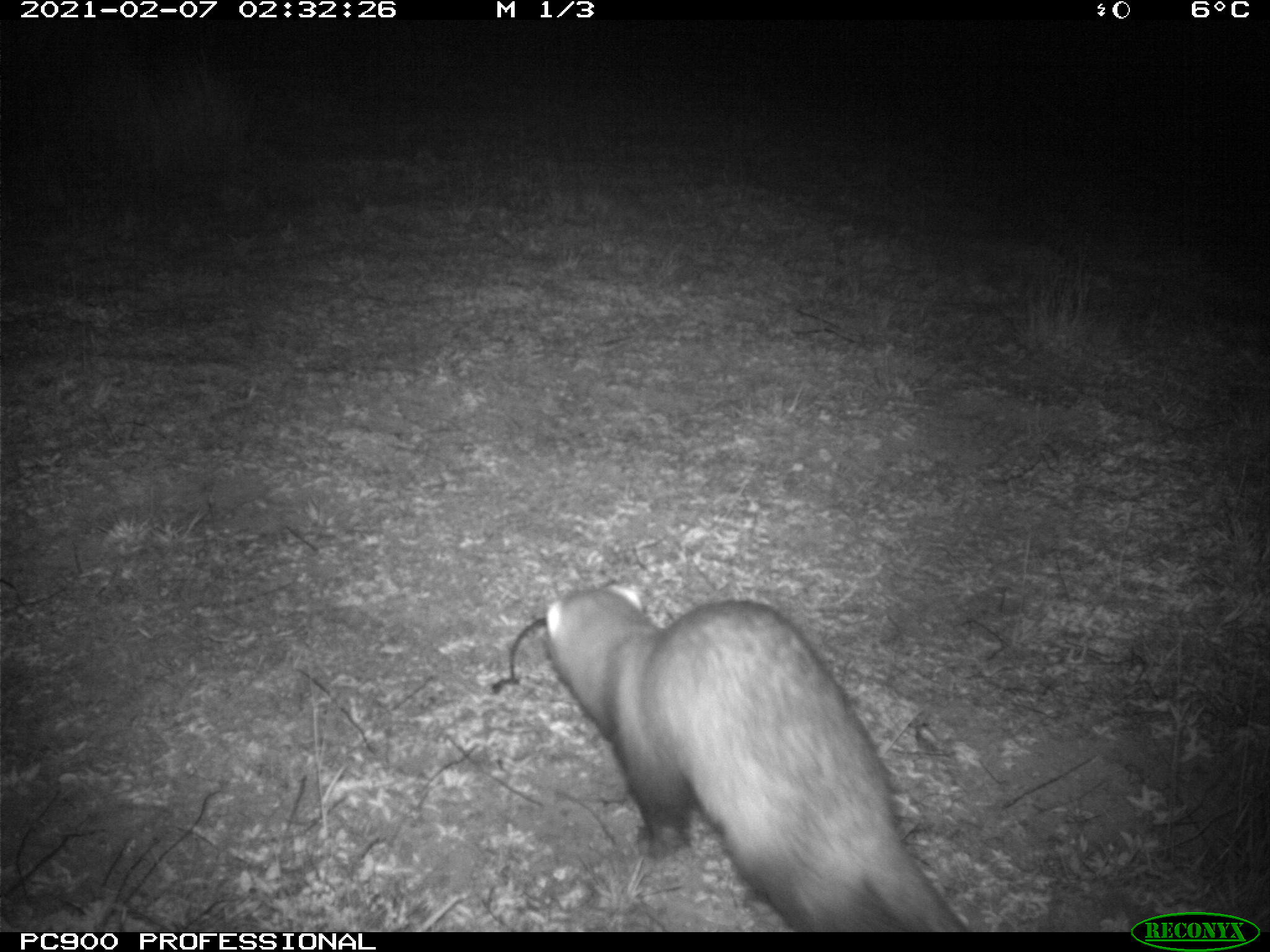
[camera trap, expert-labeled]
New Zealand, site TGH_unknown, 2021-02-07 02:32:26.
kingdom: Animalia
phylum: Chordata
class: Mammalia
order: Carnivora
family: Mustelidae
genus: Mustela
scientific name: Mustela furo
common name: ferret